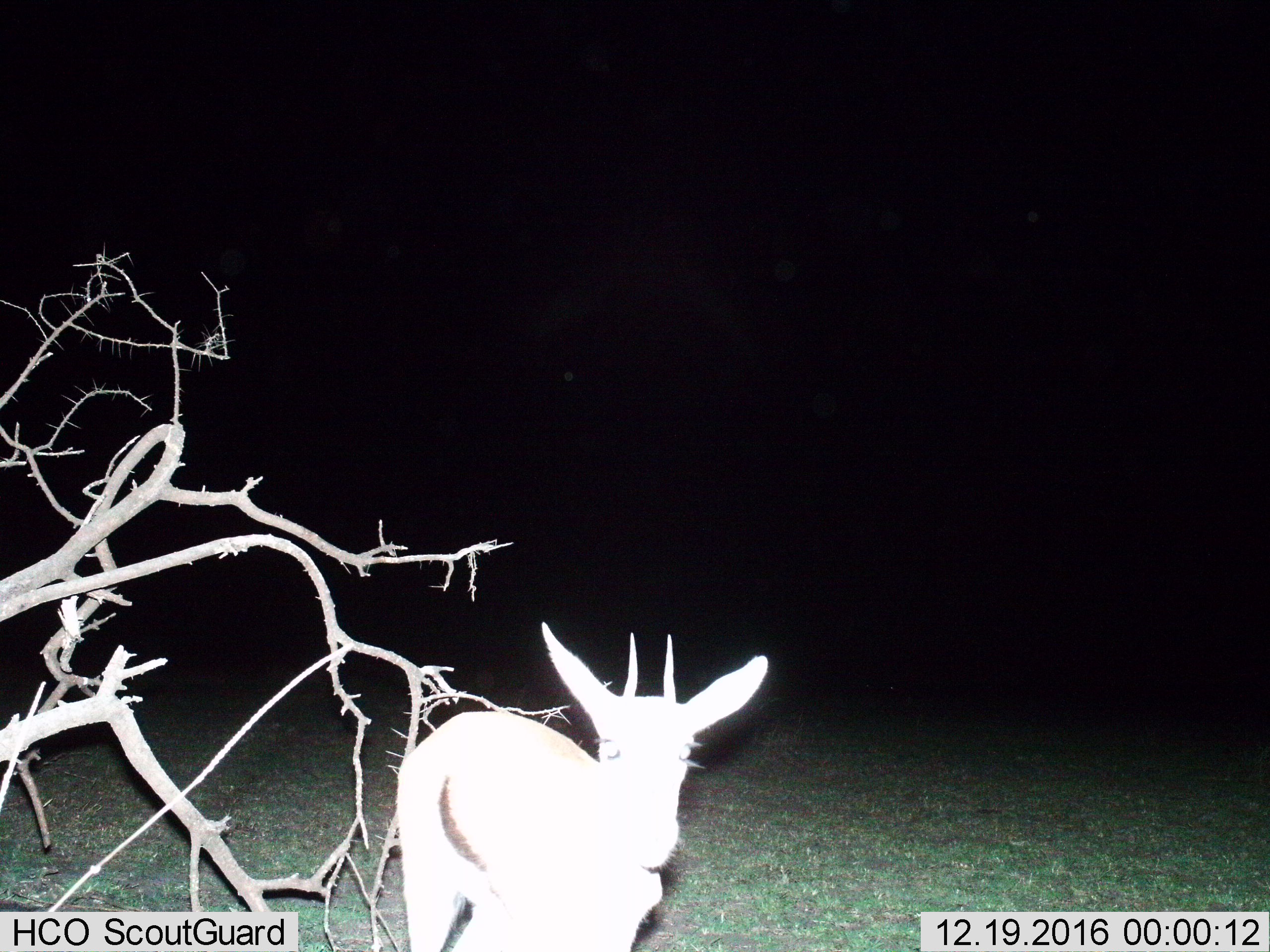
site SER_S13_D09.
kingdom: Animalia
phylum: Chordata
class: Mammalia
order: Artiodactyla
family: Bovidae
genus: Eudorcas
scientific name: Eudorcas thomsonii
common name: thomson's gazelle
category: gazellethomsons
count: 1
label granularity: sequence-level